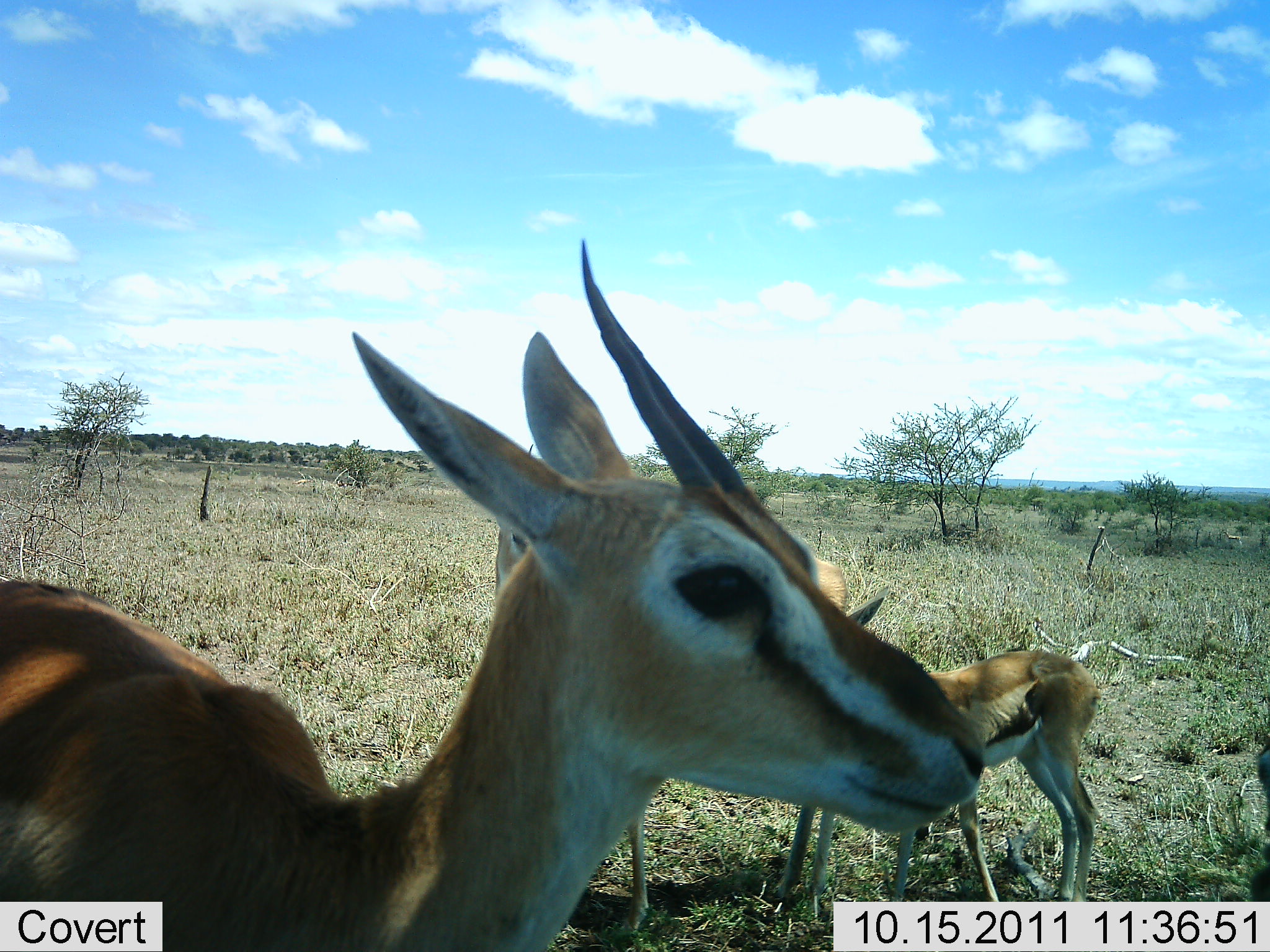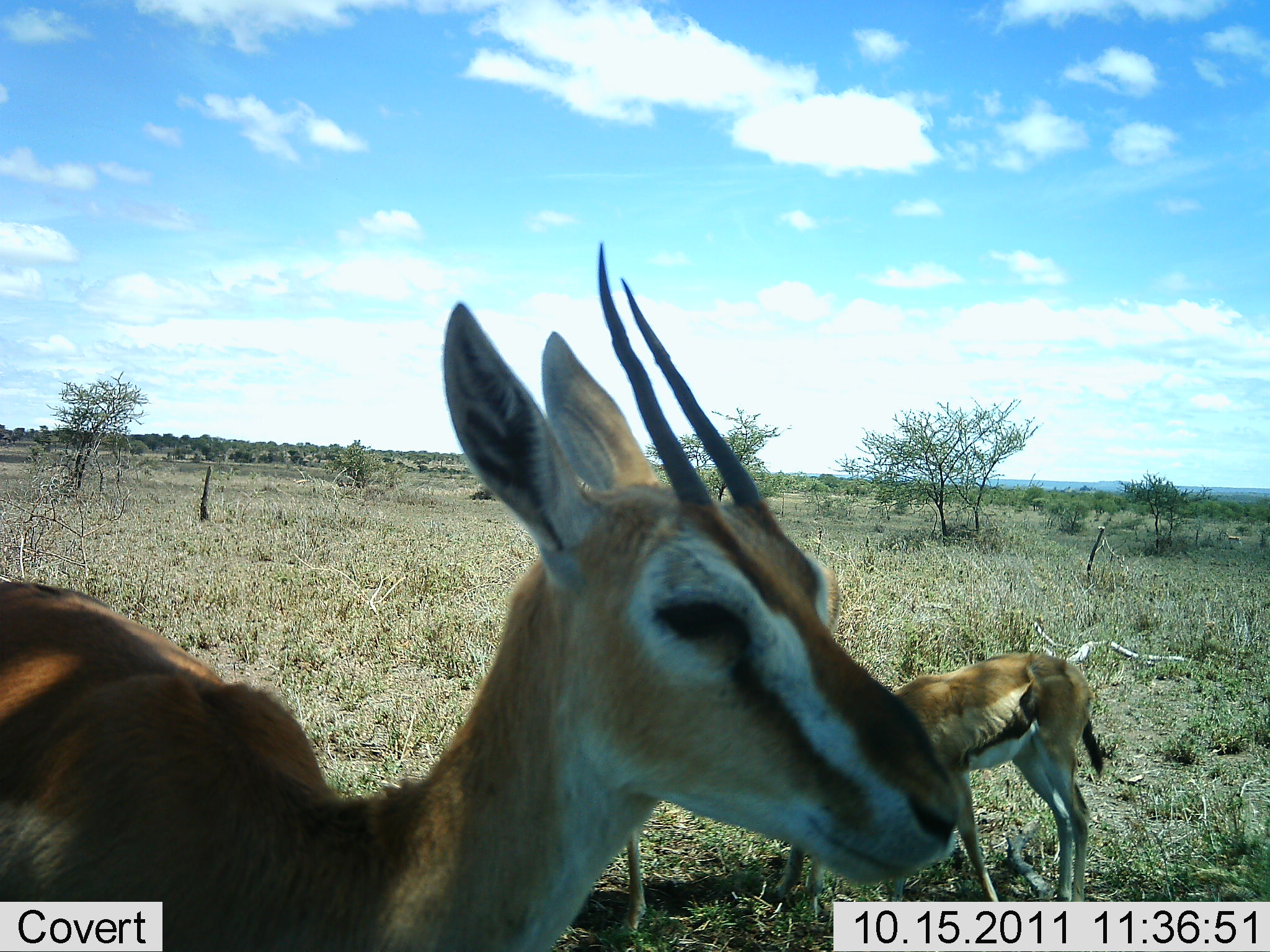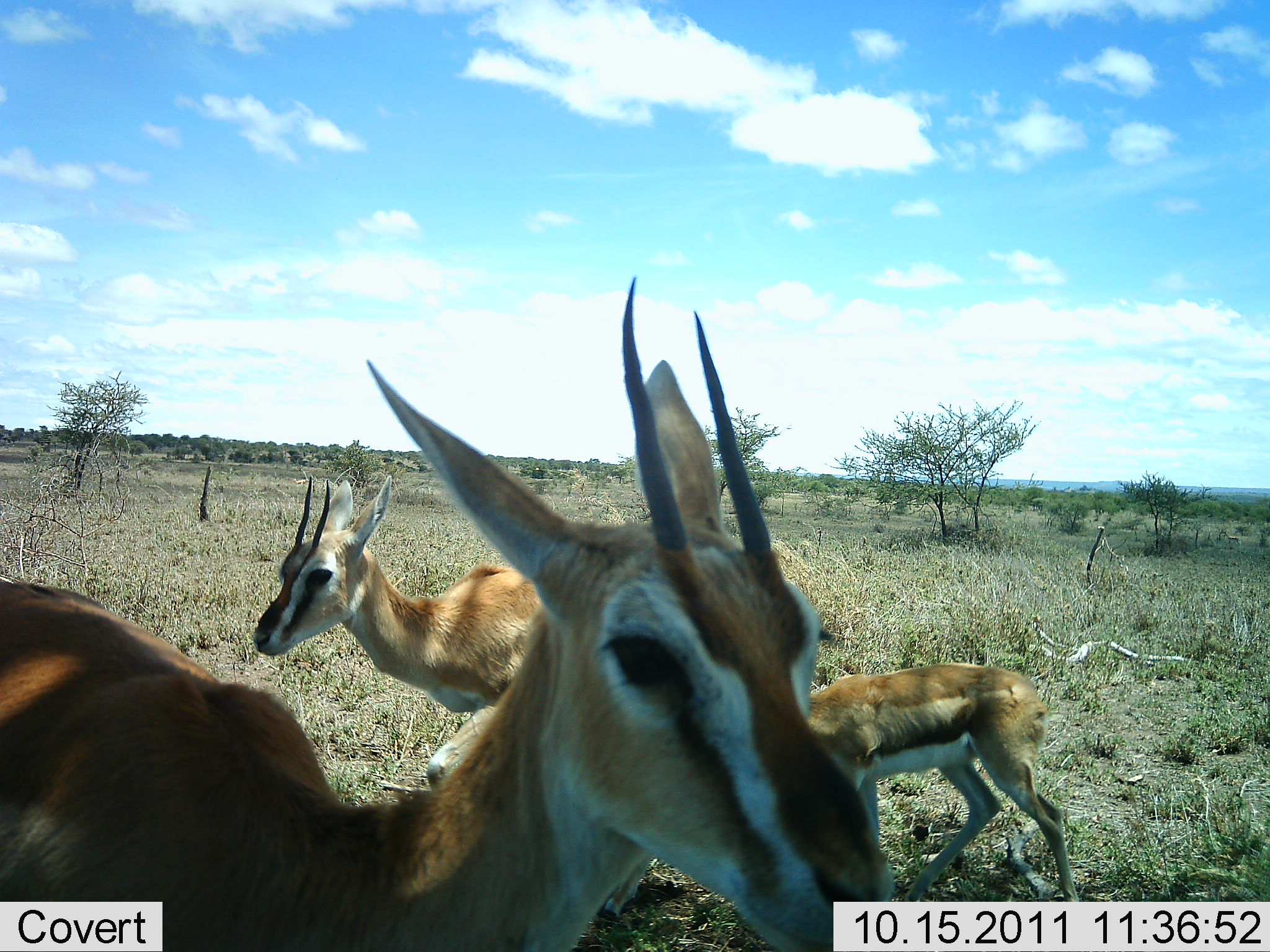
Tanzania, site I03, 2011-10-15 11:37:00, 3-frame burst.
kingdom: Animalia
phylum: Chordata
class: Mammalia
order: Artiodactyla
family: Bovidae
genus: Eudorcas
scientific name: Eudorcas thomsonii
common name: thomson's gazelle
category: gazellethomsons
Gazellethomsons (thomson's gazelle) (Eudorcas thomsonii), count 3. Behavior (volunteer vote fractions): standing 90%, resting 0%, moving 40%, interacting 0%. Young present (vote fraction): 60%. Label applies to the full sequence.